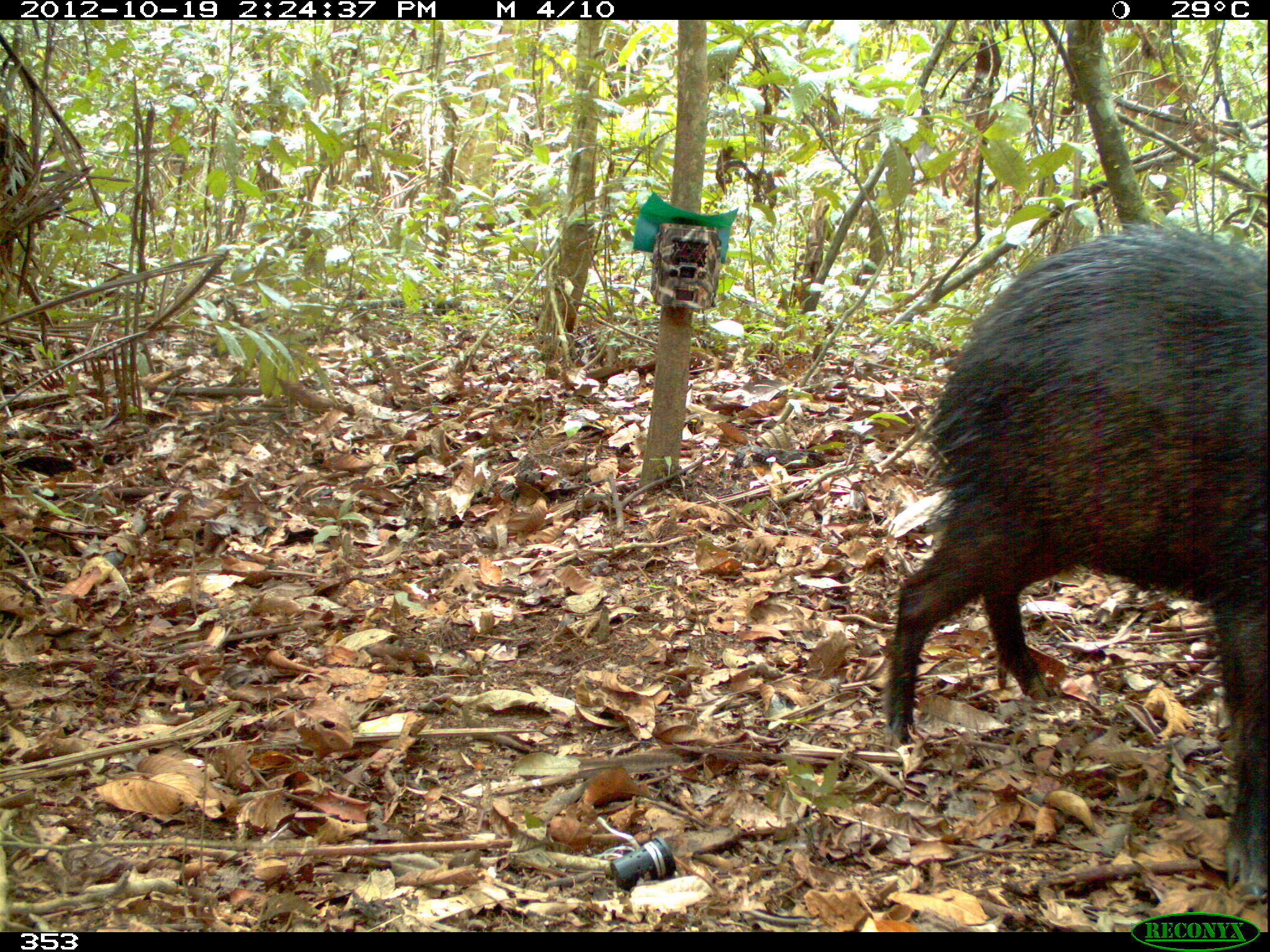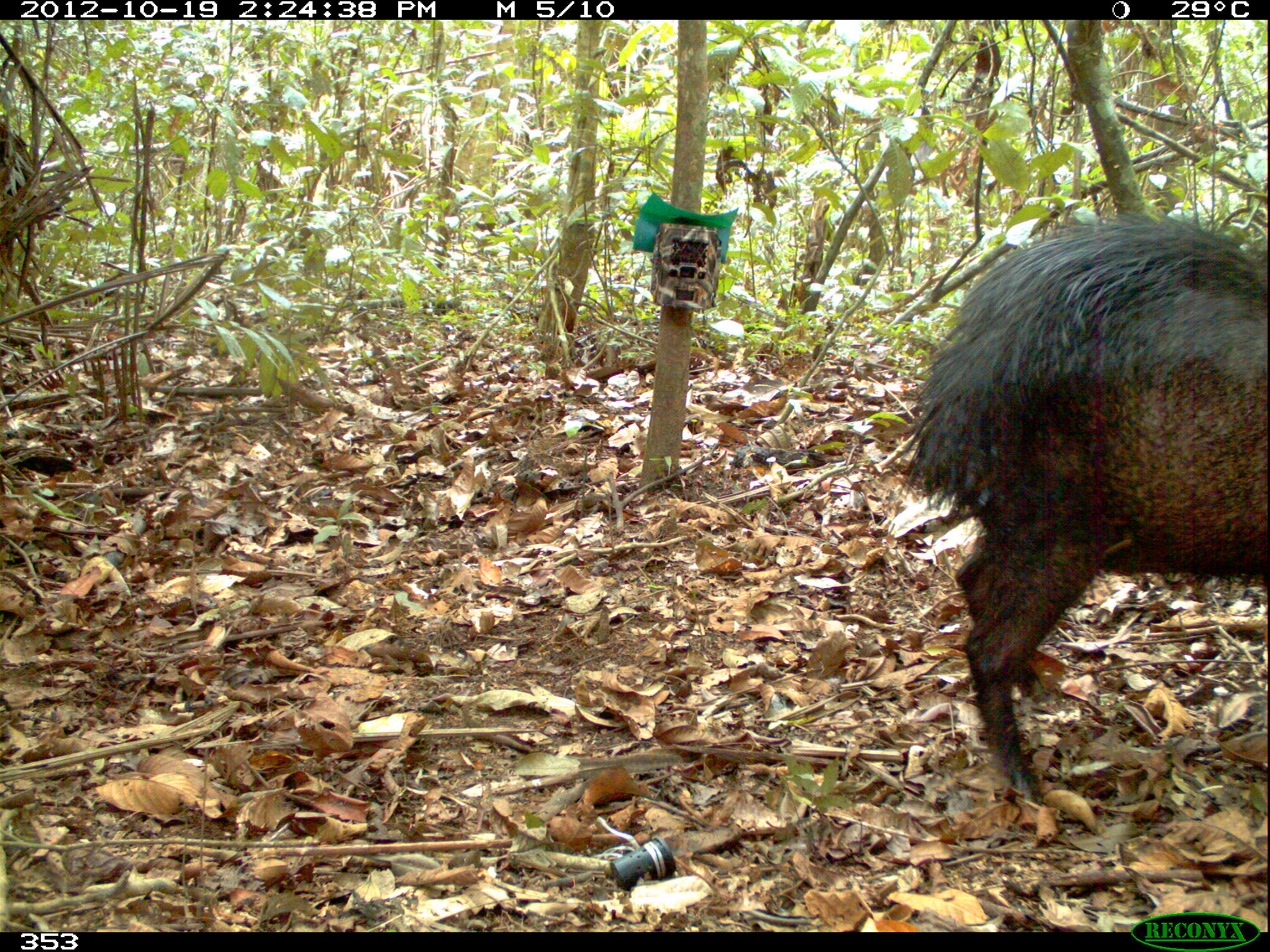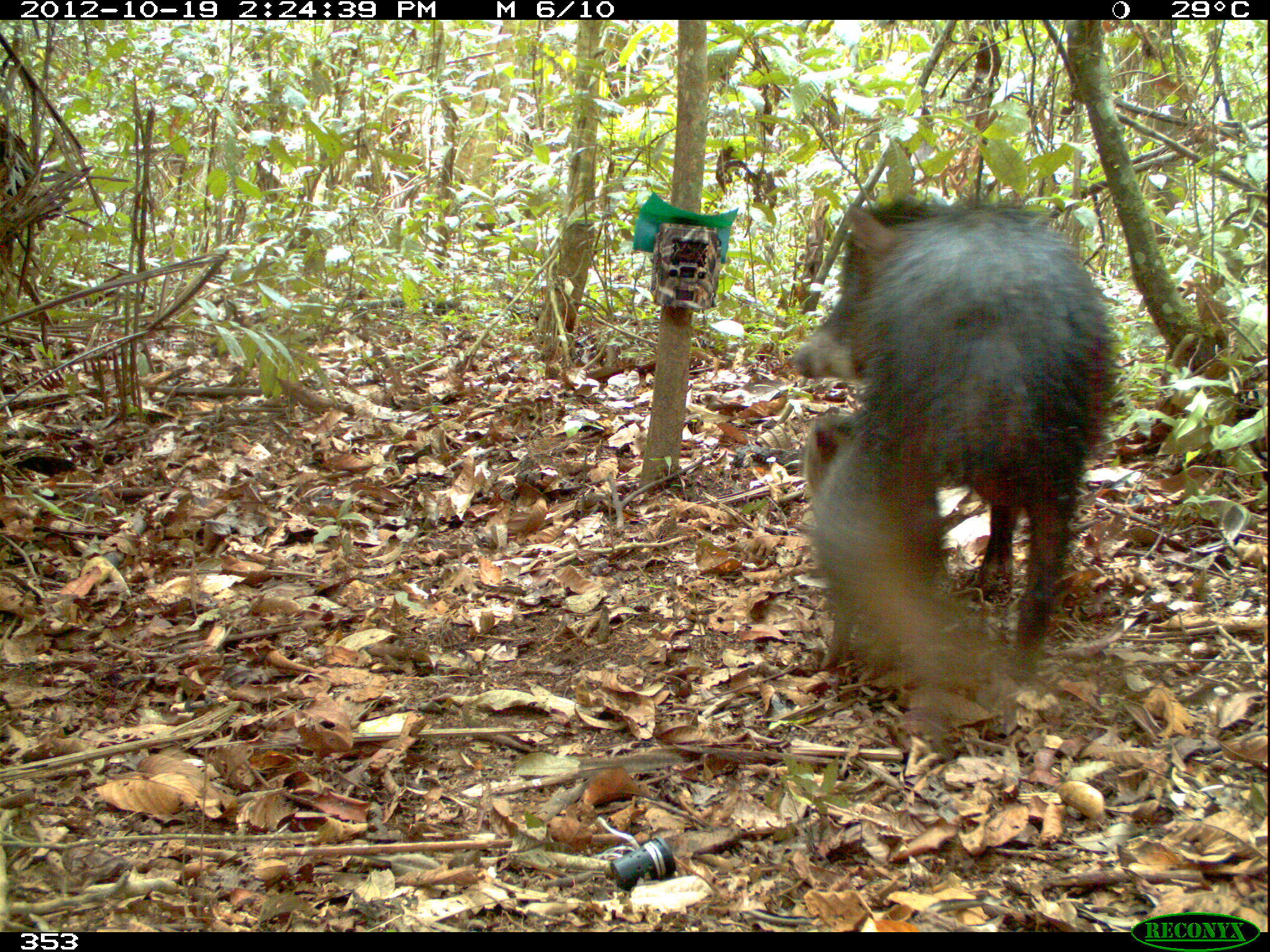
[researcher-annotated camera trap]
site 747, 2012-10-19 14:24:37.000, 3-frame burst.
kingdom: Animalia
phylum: Chordata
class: Mammalia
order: Artiodactyla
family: Tayassuidae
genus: Tayassu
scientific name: Tayassu pecari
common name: white-lipped peccary